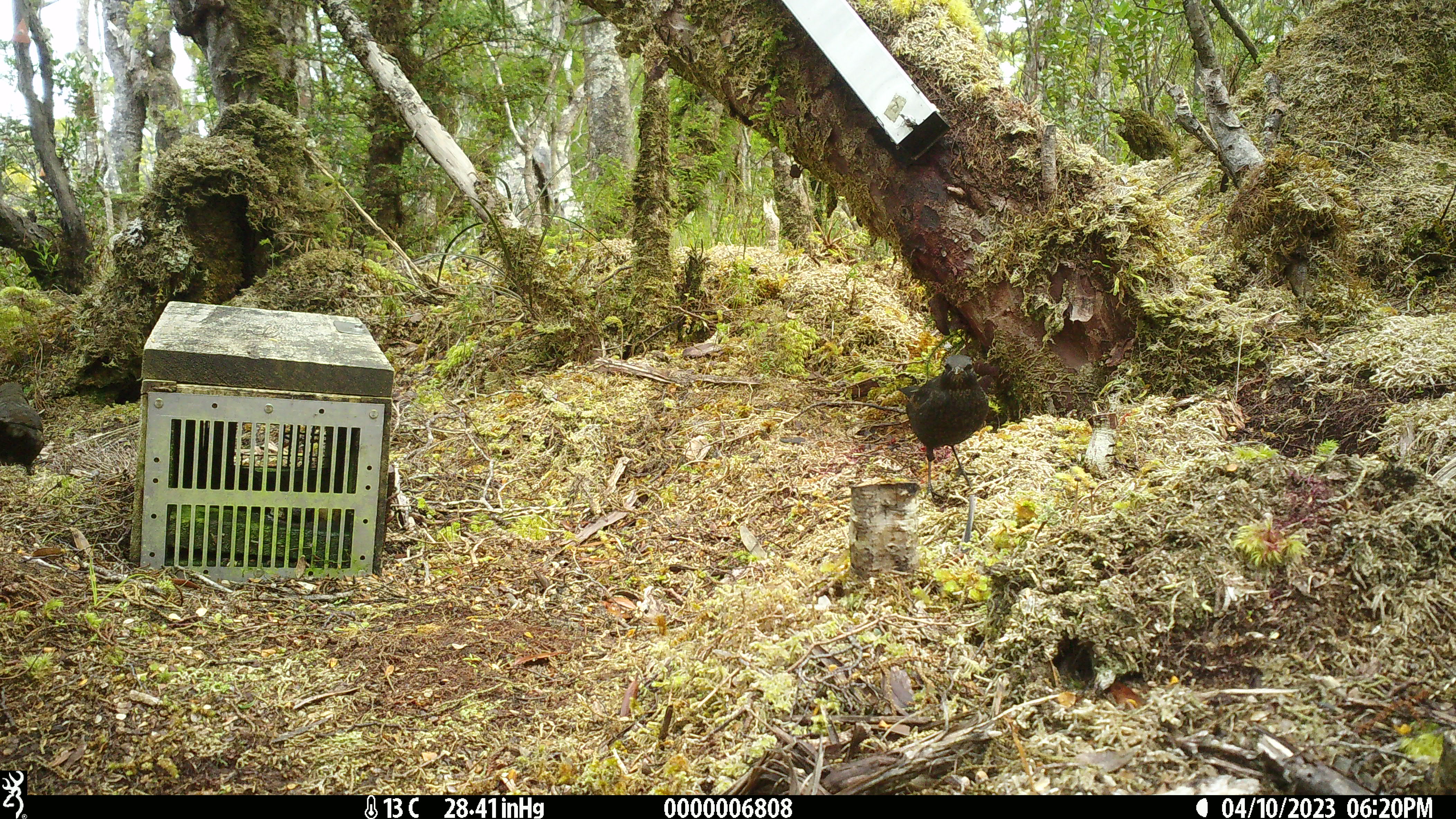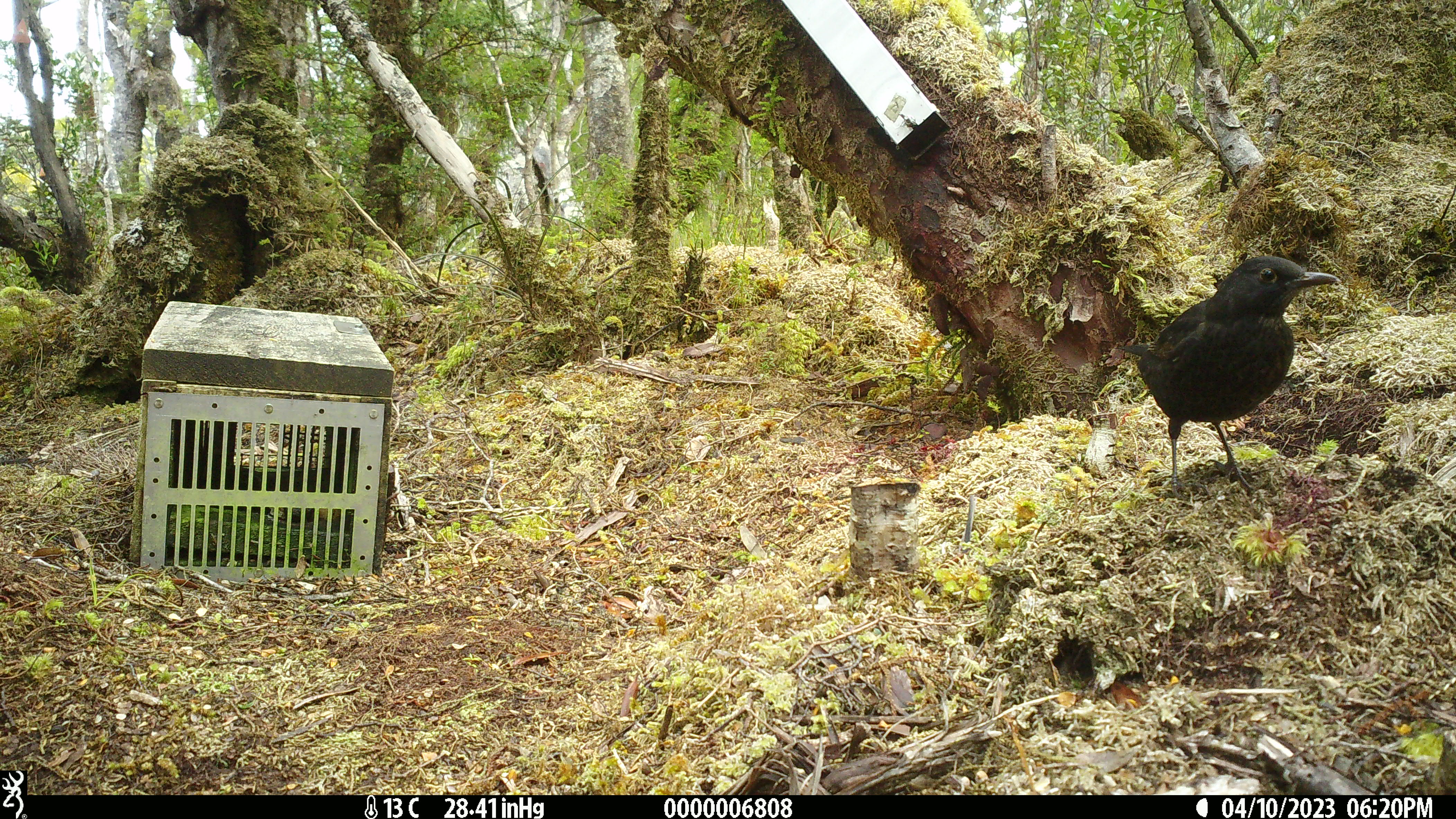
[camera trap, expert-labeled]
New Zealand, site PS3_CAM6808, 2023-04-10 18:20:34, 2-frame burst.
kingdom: Animalia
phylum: Chordata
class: Aves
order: Passeriformes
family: Turdidae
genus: Turdus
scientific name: Turdus merula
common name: eurasian blackbird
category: blackbird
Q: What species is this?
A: Blackbird (eurasian blackbird) (Turdus merula).